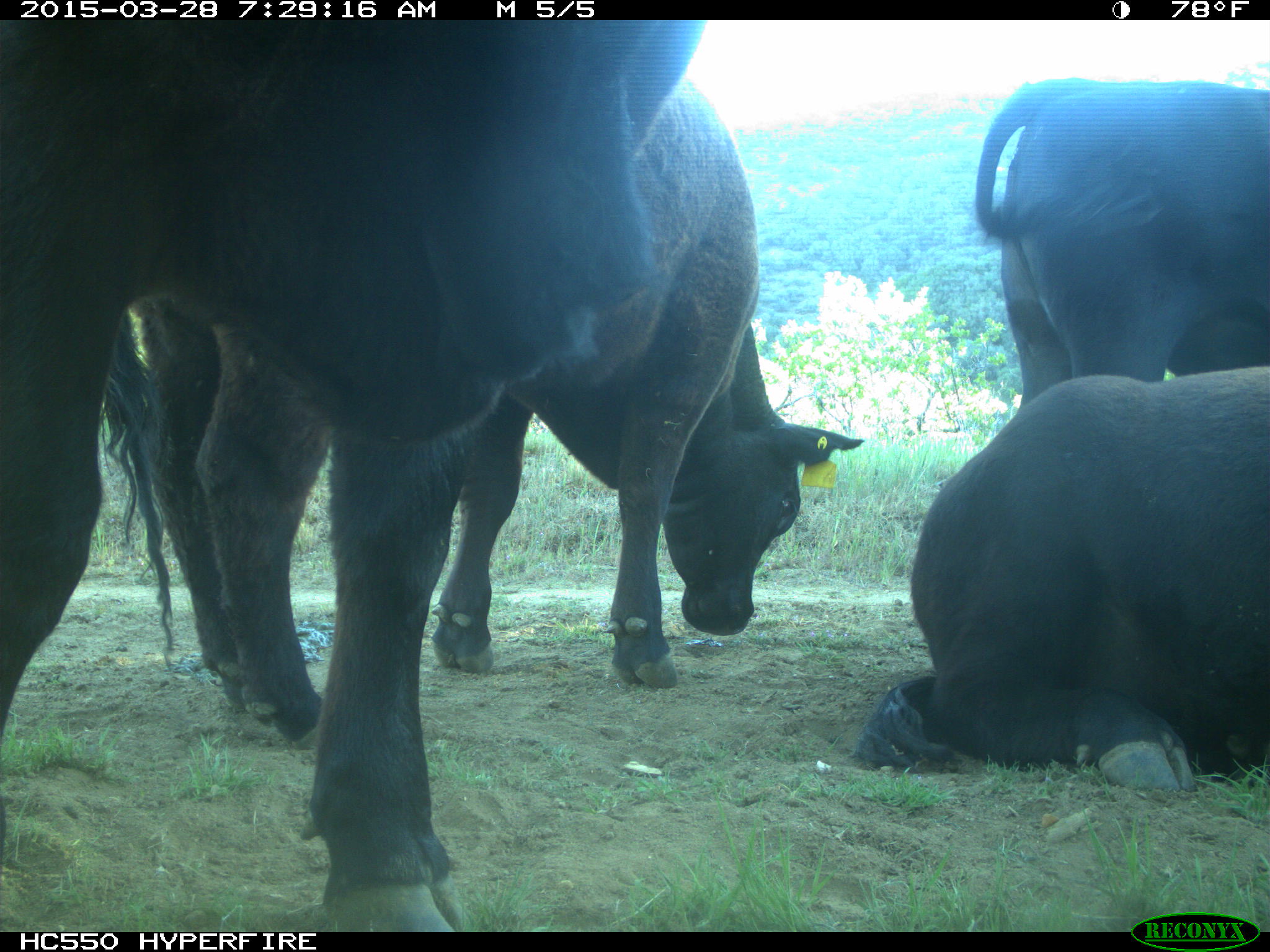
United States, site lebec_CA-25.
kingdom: Animalia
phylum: Chordata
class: Mammalia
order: Artiodactyla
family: Bovidae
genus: Bos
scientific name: Bos taurus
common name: domestic cow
Bos taurus (domestic cow).